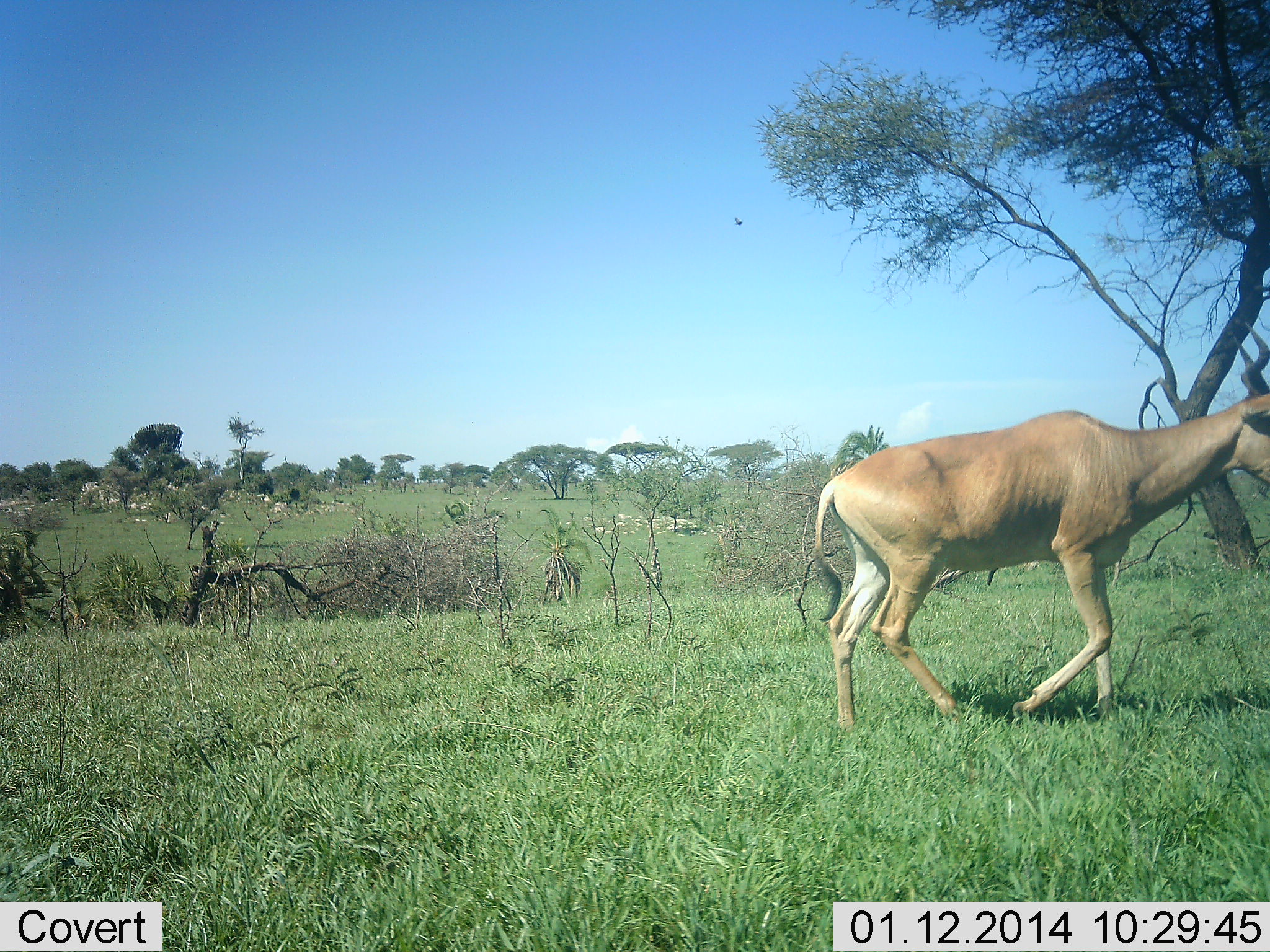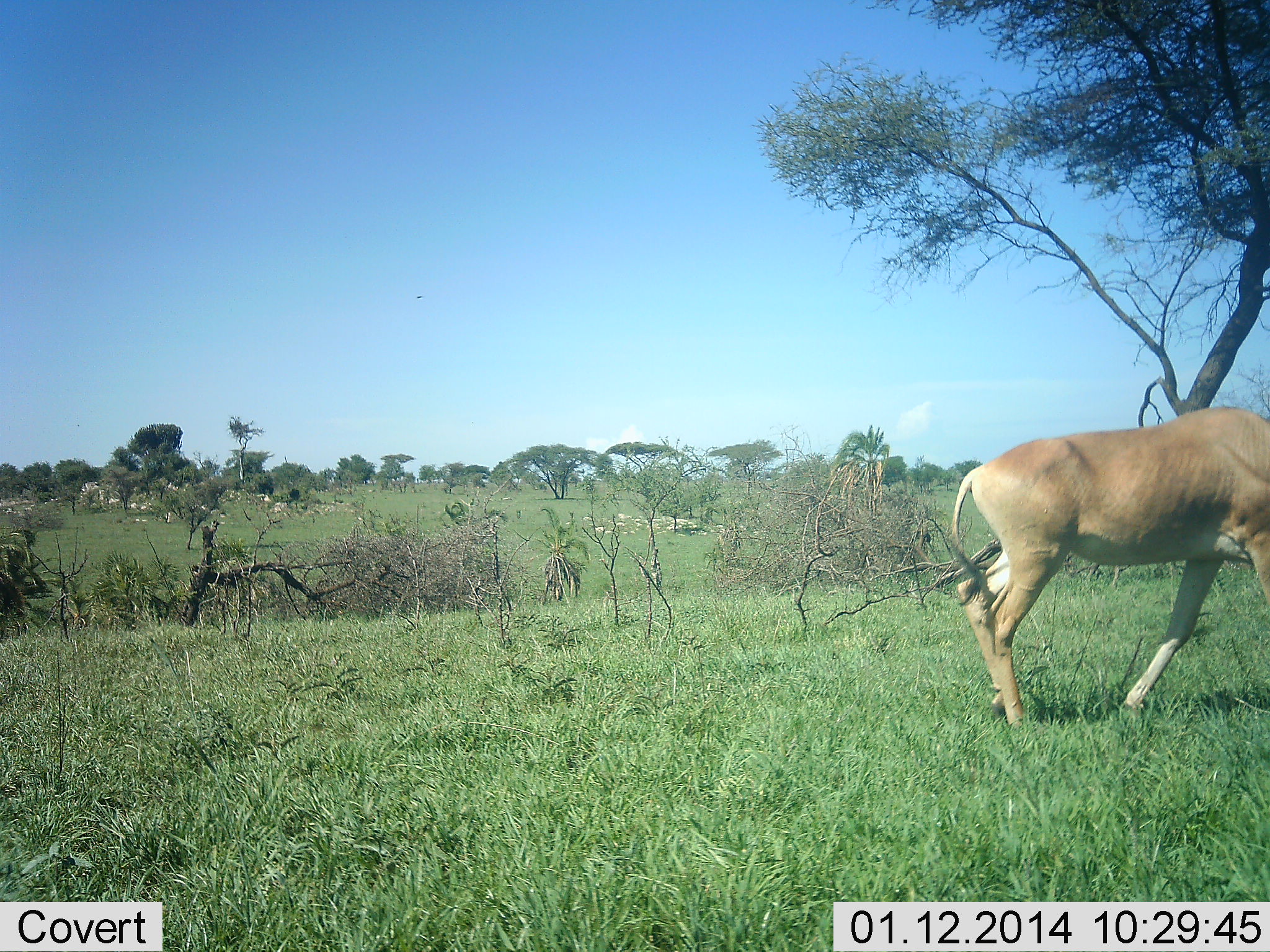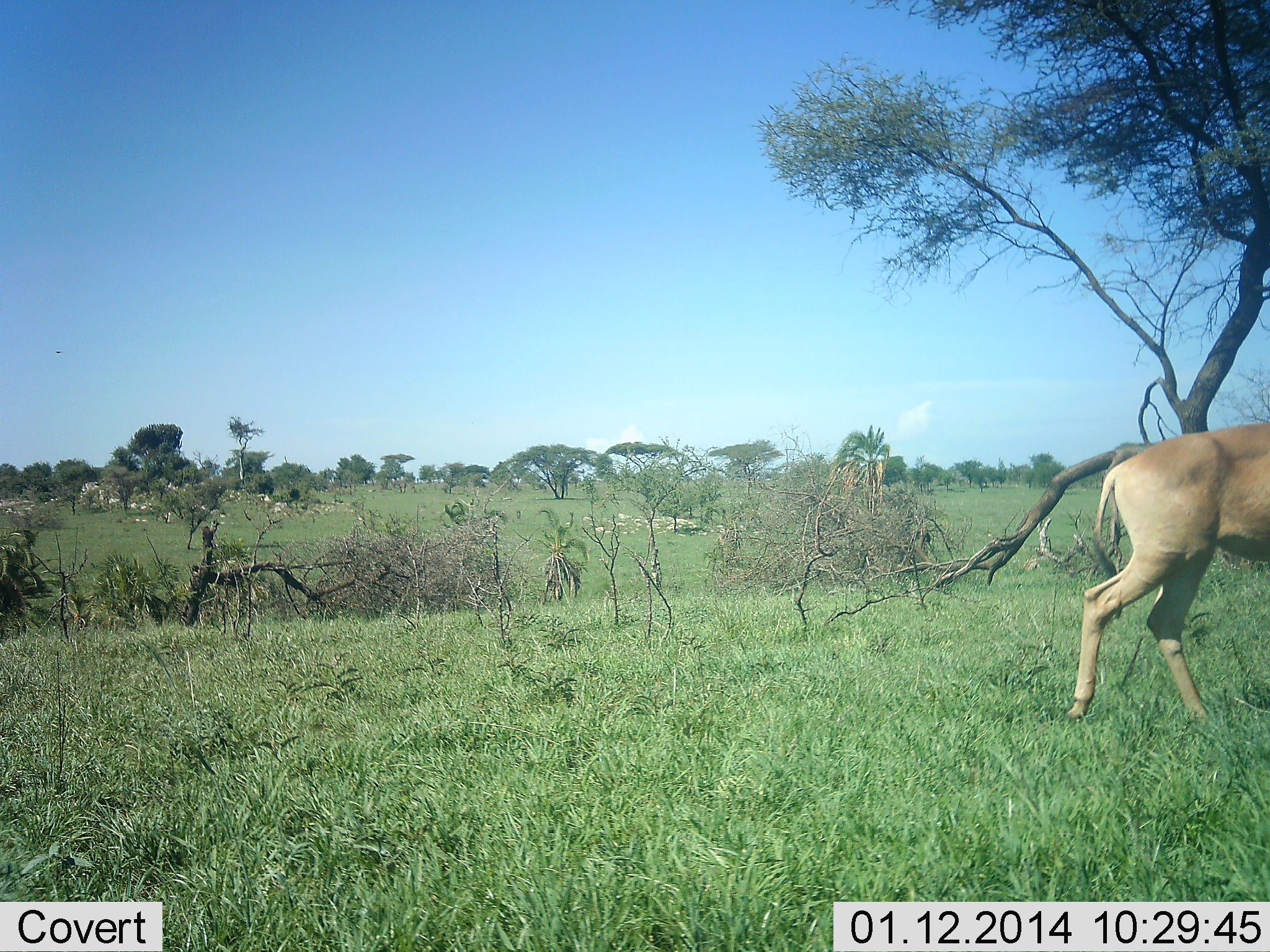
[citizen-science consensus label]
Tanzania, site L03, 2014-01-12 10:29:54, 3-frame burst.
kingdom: Animalia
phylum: Chordata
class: Mammalia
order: Artiodactyla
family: Bovidae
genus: Alcelaphus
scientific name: Alcelaphus buselaphus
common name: hartebeest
Hartebeest (Alcelaphus buselaphus), count 1. Behavior (volunteer vote fractions): standing 0%, resting 0%, moving 100%, interacting 0%. Young present (vote fraction): 0%. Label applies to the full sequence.